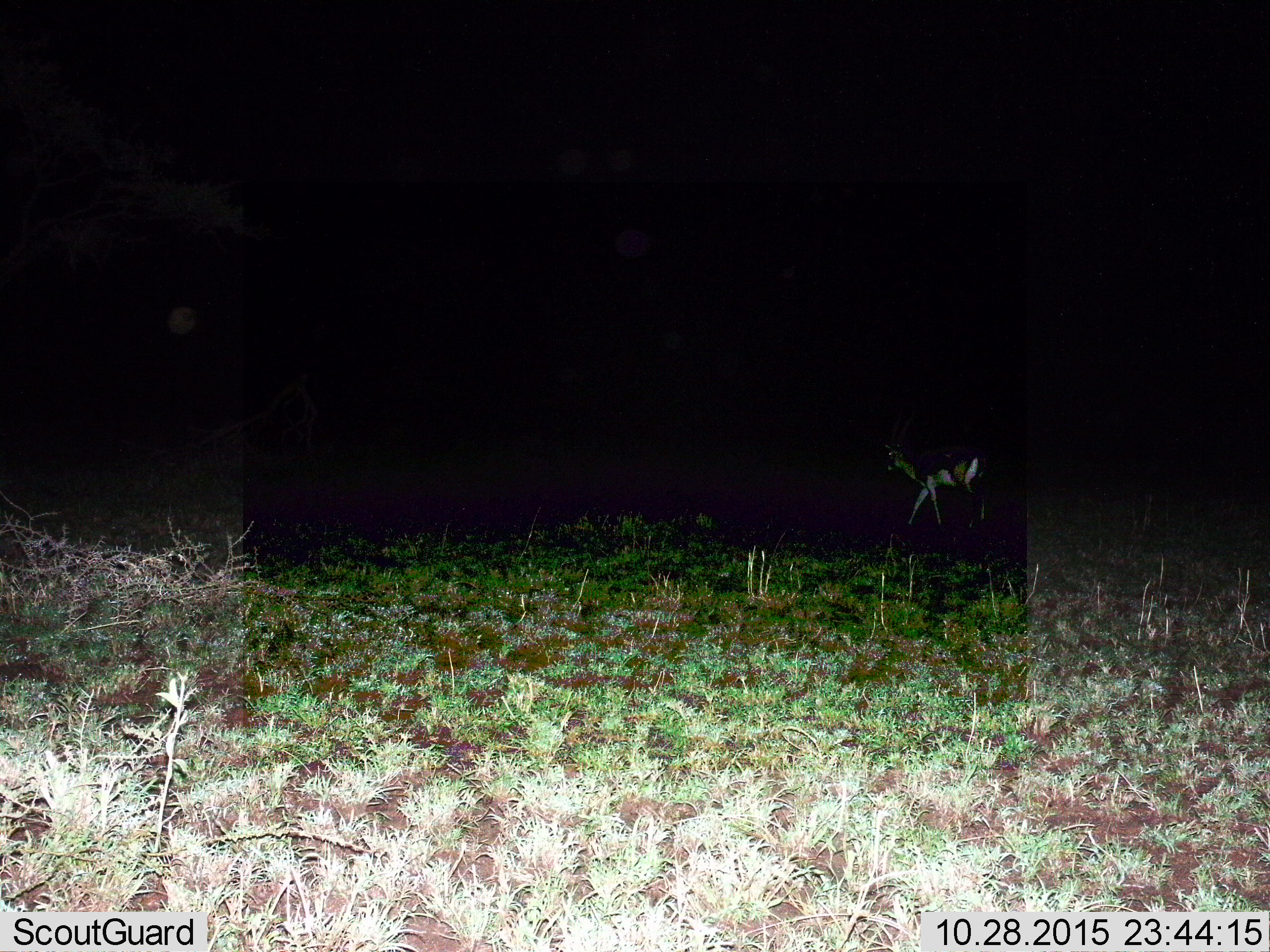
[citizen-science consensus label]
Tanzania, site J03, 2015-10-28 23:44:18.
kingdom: Animalia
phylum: Chordata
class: Mammalia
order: Artiodactyla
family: Bovidae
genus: Eudorcas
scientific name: Eudorcas thomsonii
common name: thomson's gazelle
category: gazellethomsons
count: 1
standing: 0%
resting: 0%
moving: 100%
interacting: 0%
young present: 0%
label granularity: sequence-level